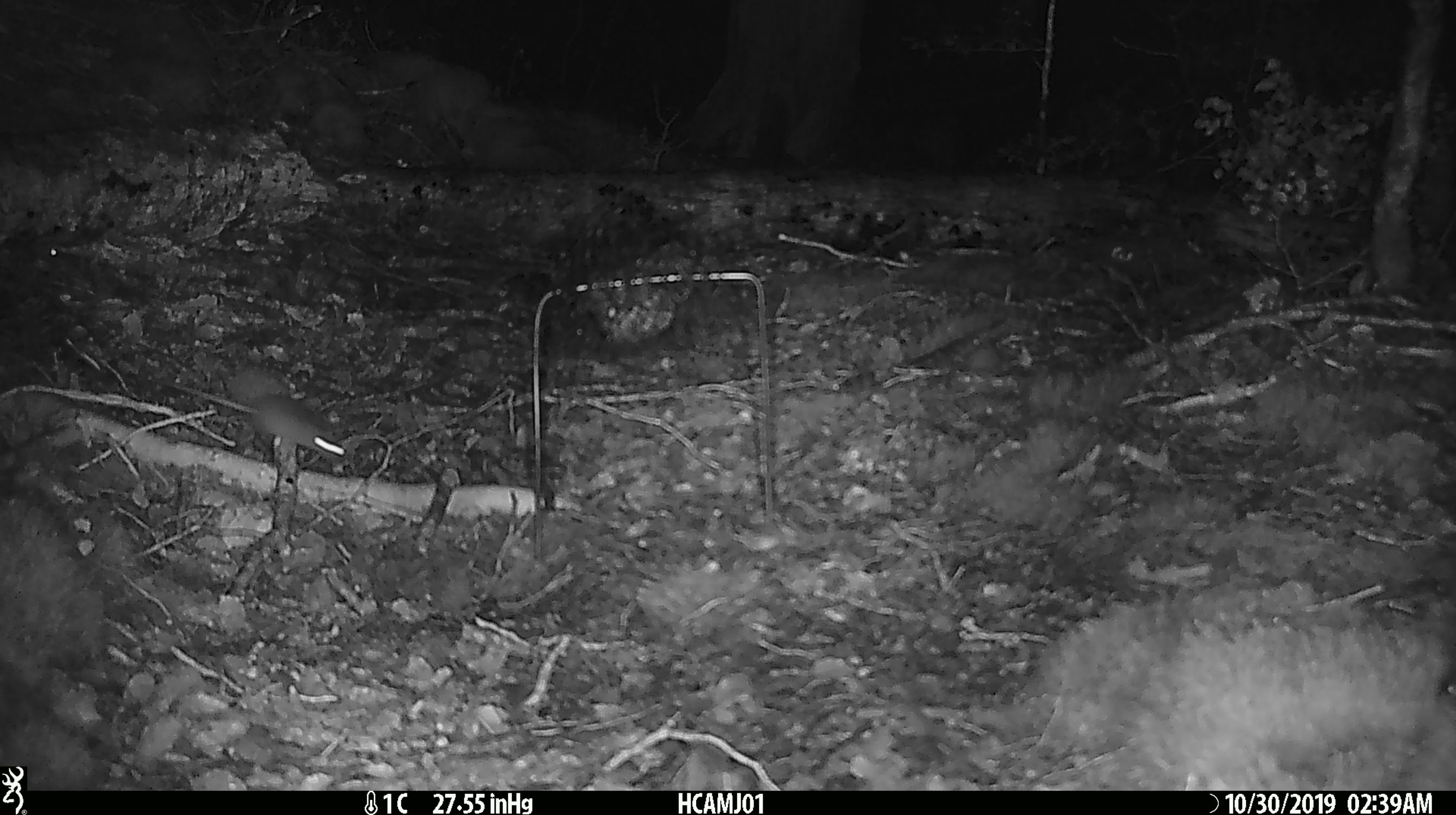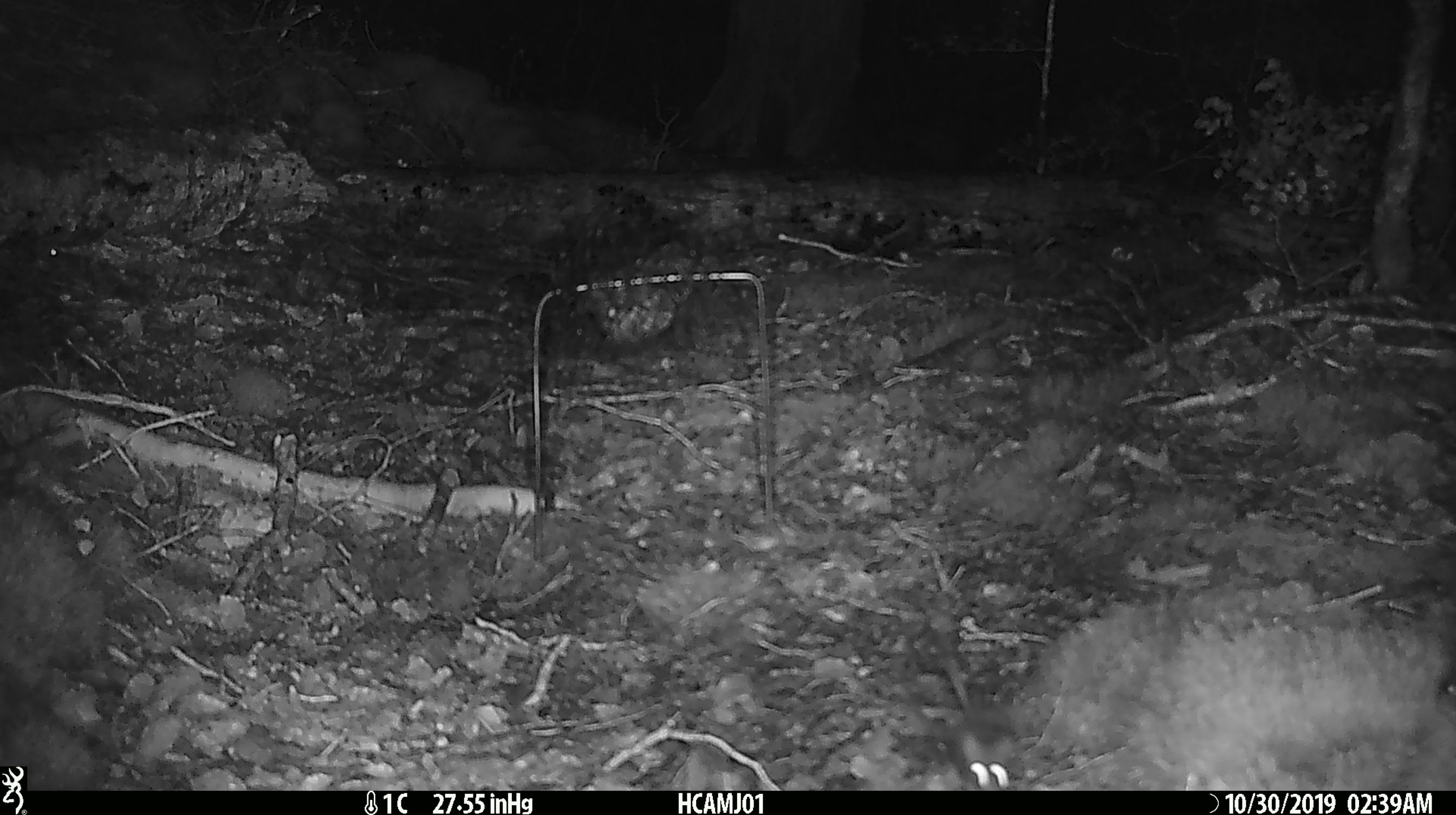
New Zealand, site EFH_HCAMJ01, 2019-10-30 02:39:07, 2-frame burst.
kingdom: Animalia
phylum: Chordata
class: Mammalia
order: Rodentia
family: Muridae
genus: Mus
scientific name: Mus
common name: mouse